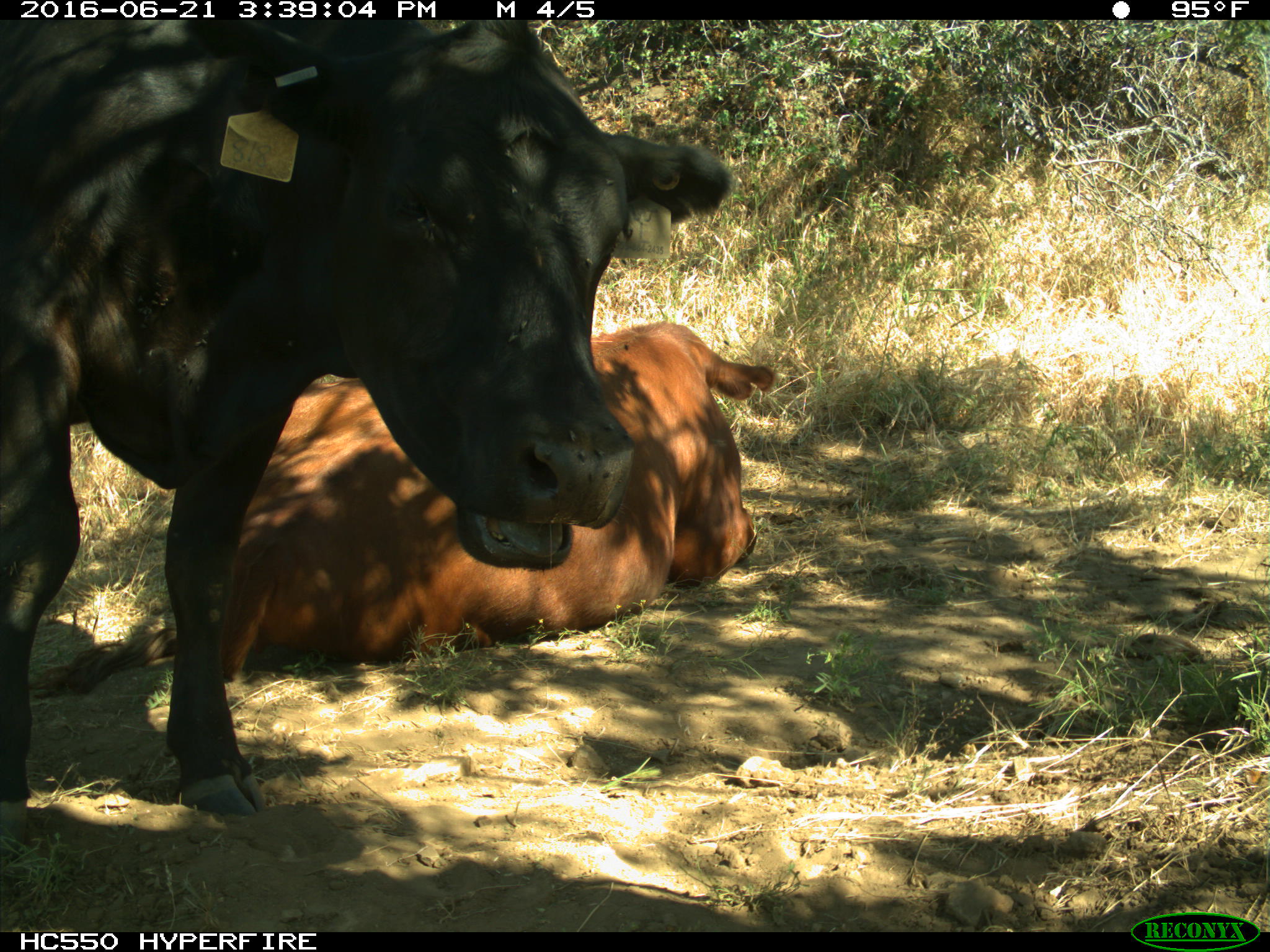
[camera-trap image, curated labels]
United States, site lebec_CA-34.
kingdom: Animalia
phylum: Chordata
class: Mammalia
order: Artiodactyla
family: Bovidae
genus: Bos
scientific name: Bos taurus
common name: domestic cow